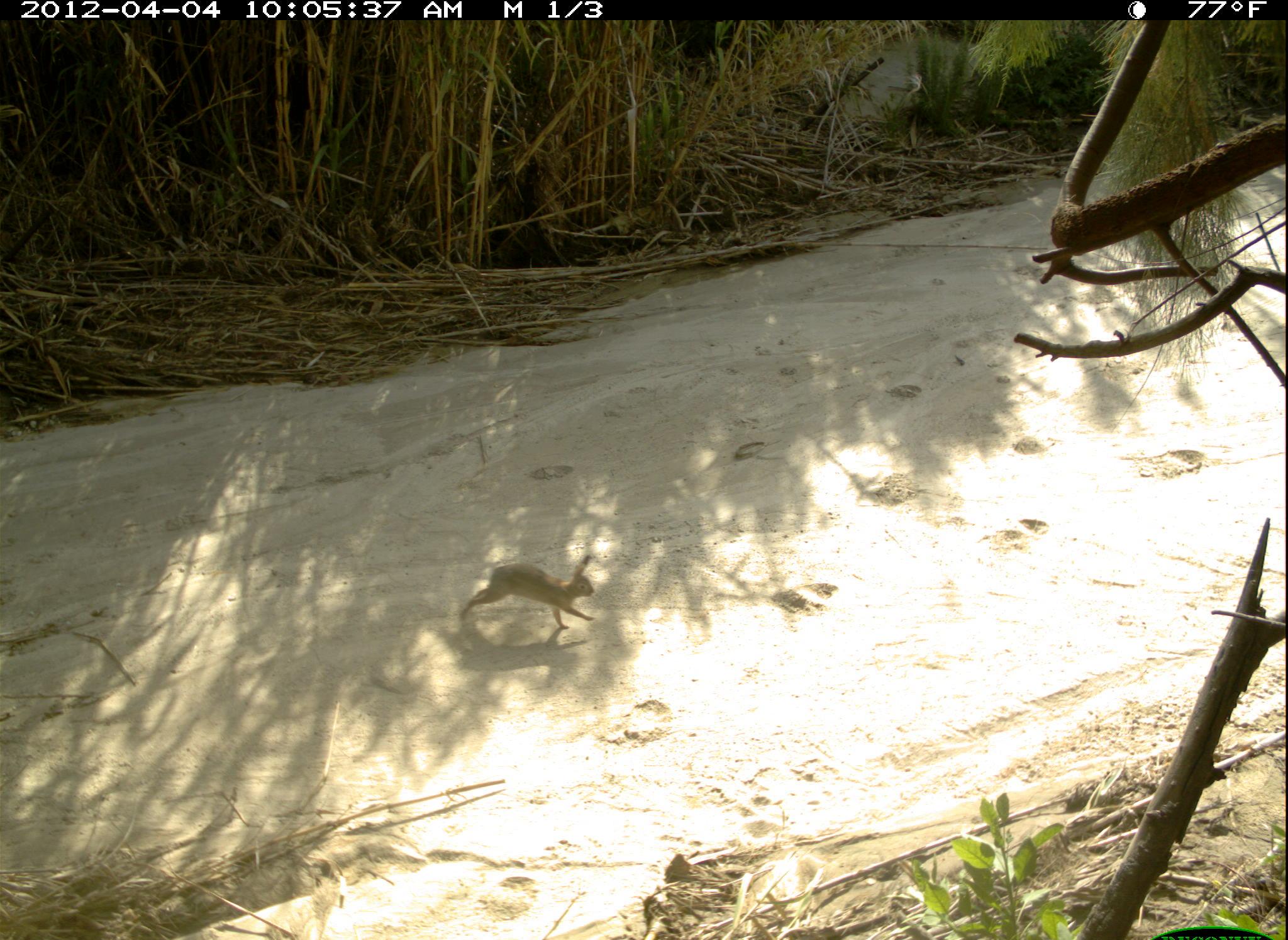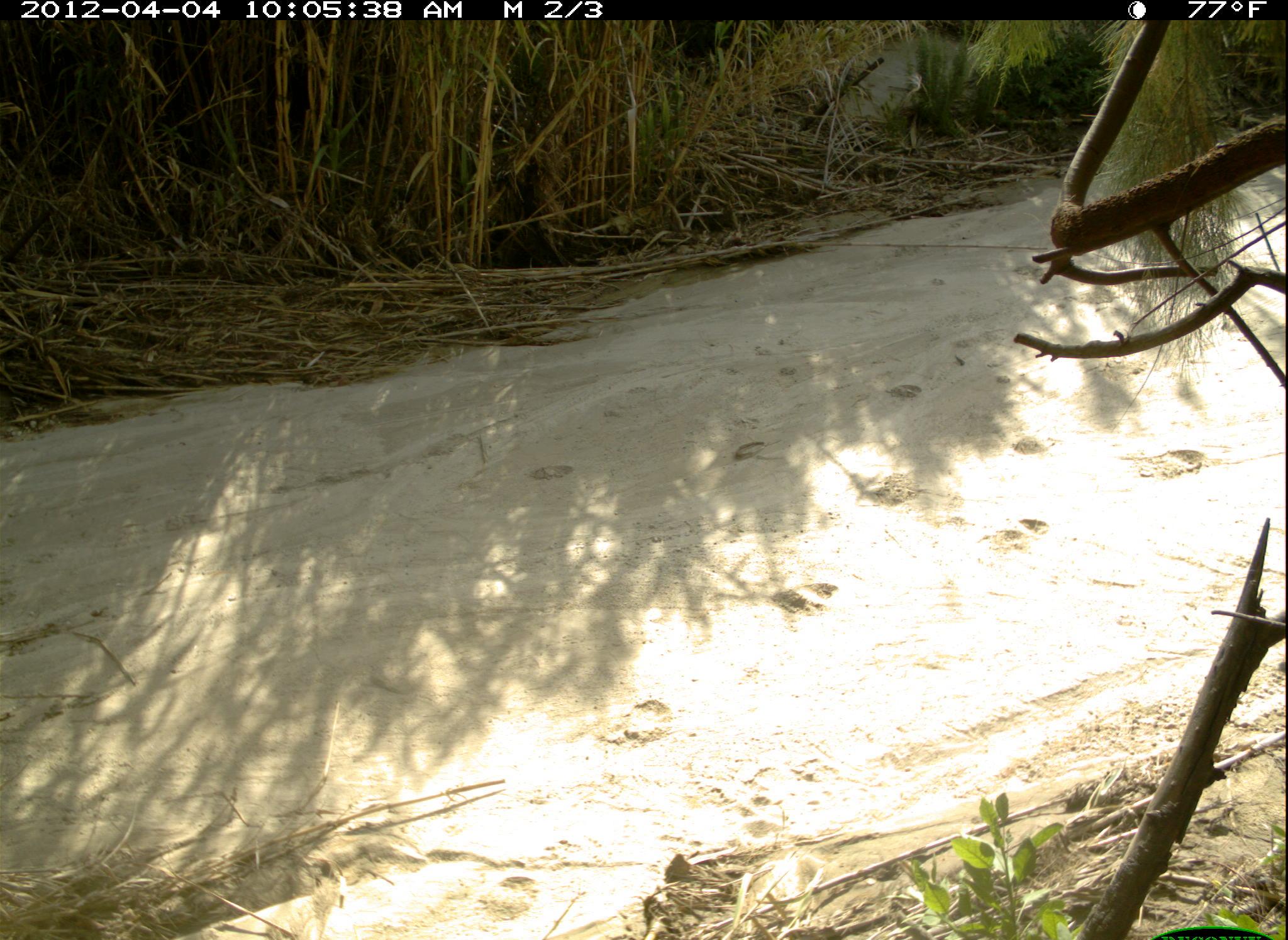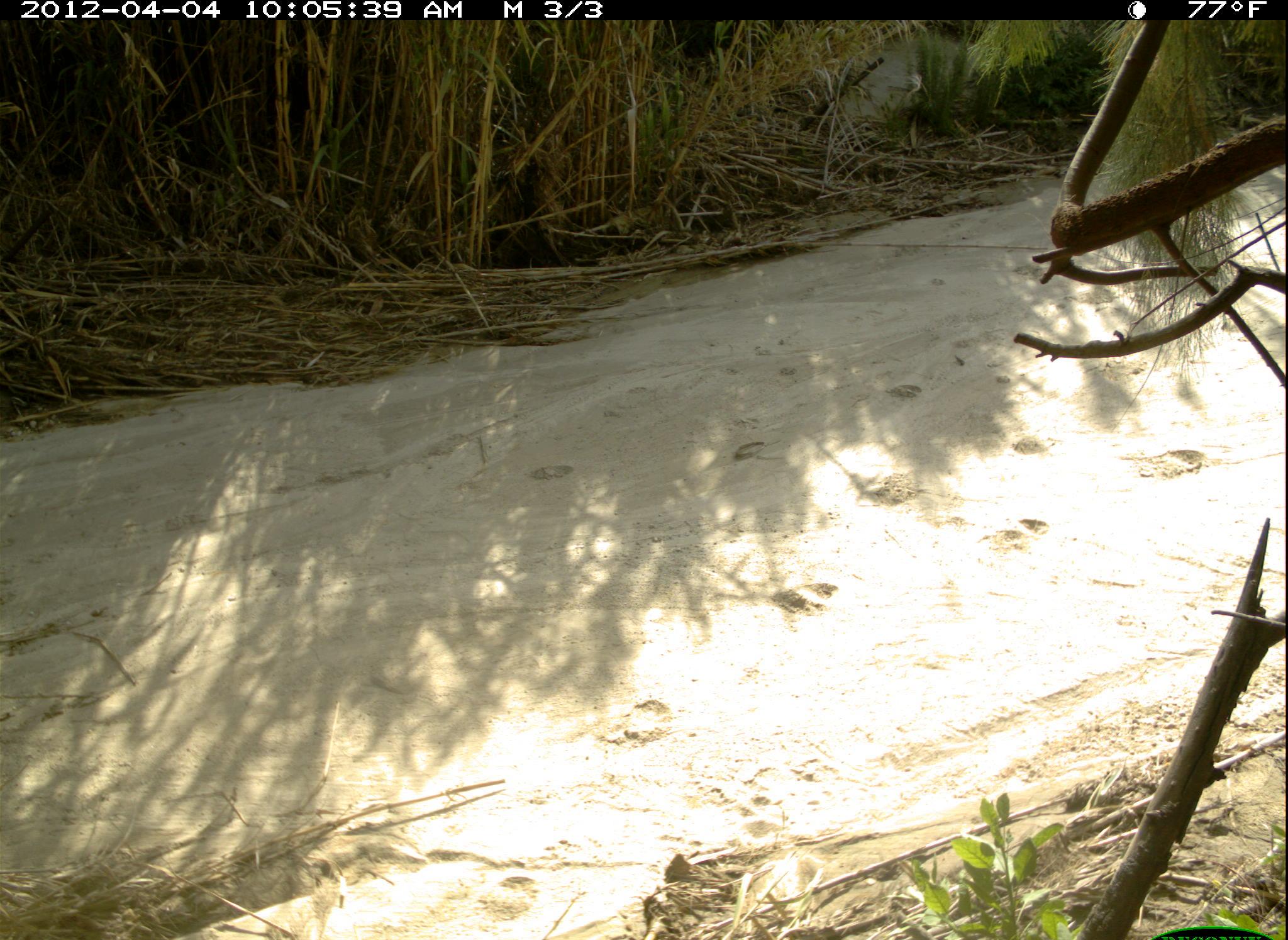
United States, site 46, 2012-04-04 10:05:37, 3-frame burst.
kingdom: Animalia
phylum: Chordata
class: Mammalia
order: Lagomorpha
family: Leporidae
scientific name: Leporidae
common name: rabbits and hares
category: rabbit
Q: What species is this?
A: Rabbit (rabbits and hares) (Leporidae).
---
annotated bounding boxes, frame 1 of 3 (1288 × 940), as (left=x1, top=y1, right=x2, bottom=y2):
rabbit: (left=457, top=548, right=609, bottom=643)